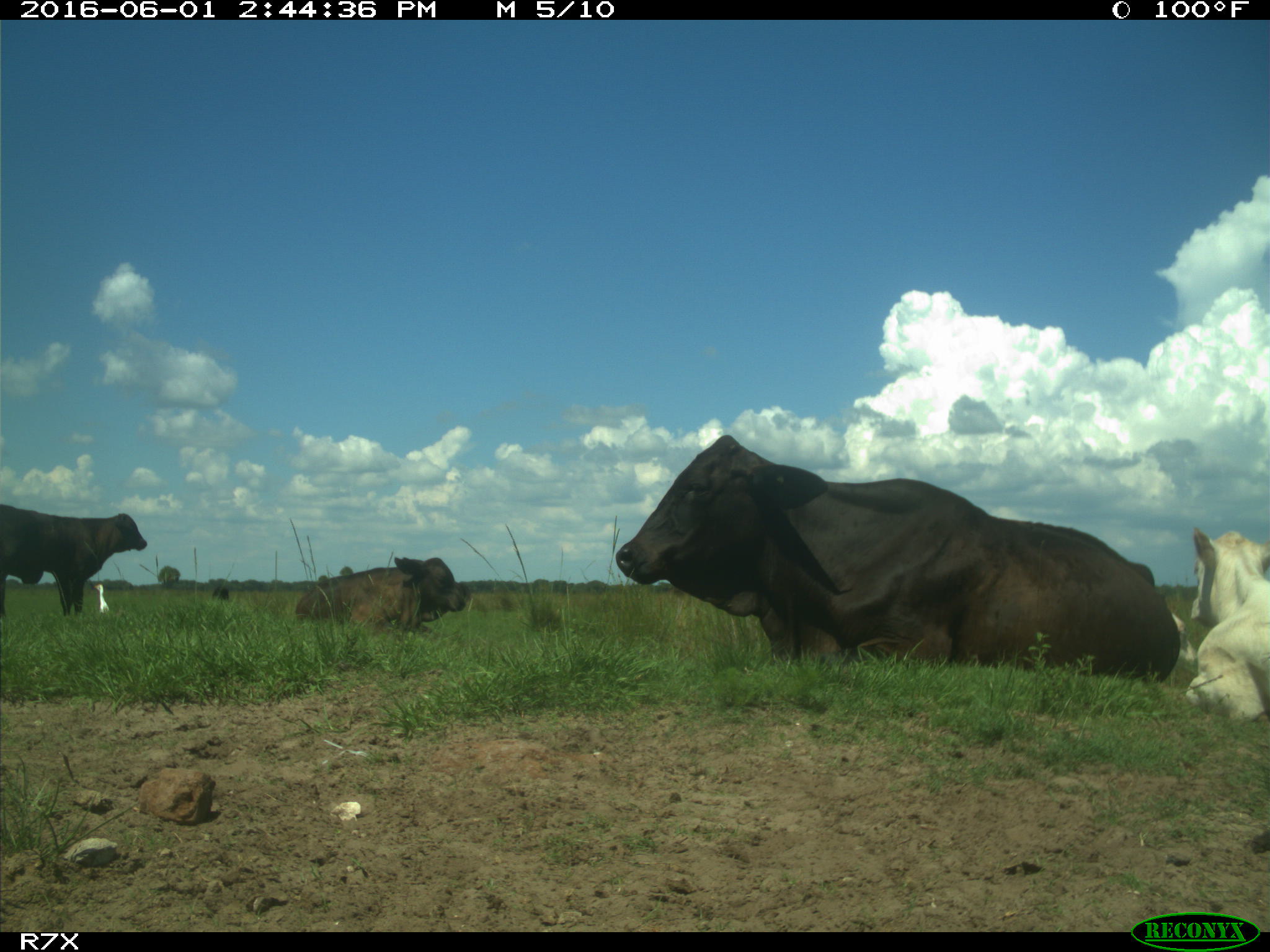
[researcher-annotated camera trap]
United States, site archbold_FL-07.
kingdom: Animalia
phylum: Chordata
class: Mammalia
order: Artiodactyla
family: Bovidae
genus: Bos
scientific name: Bos taurus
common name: domestic cow